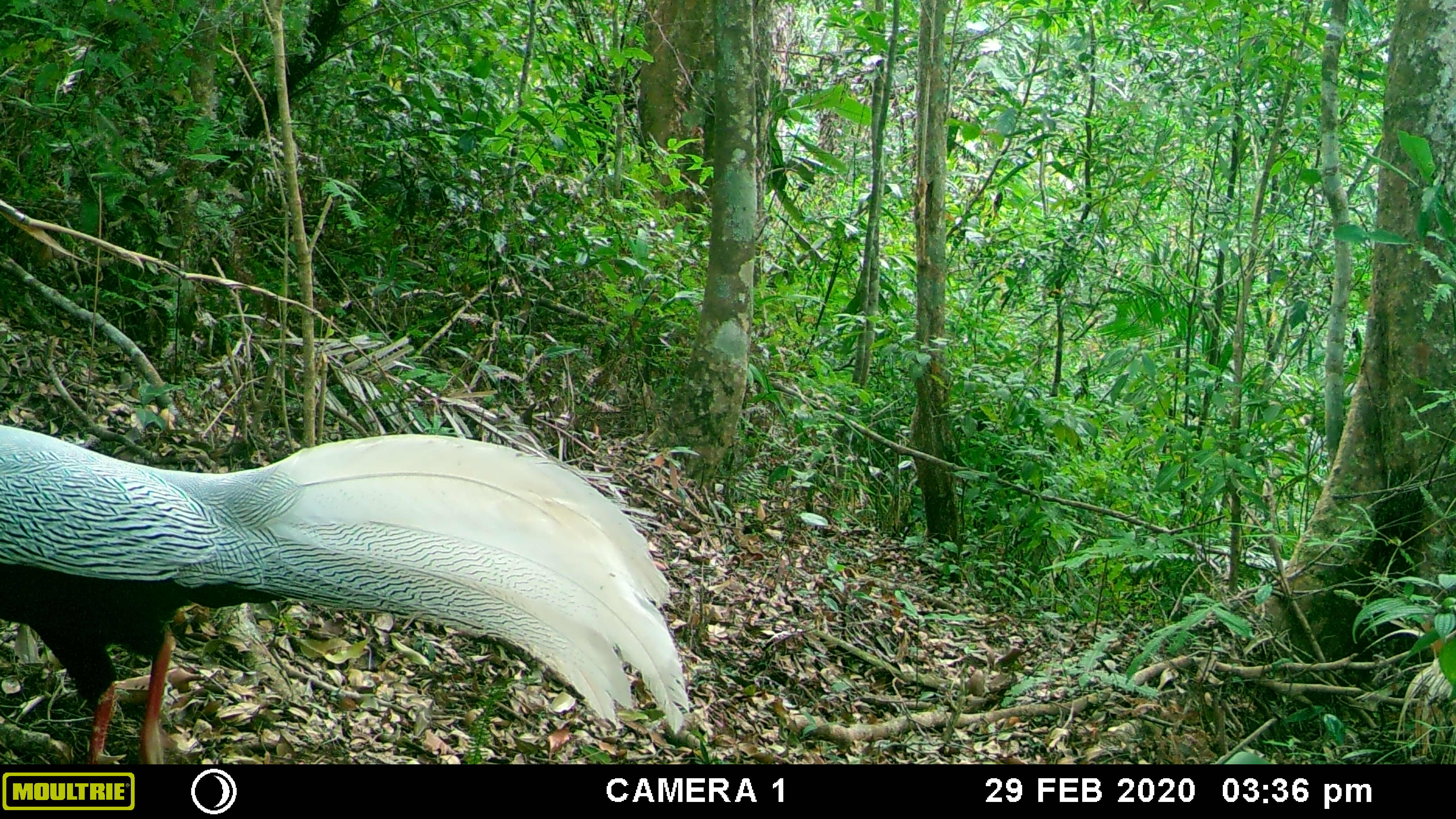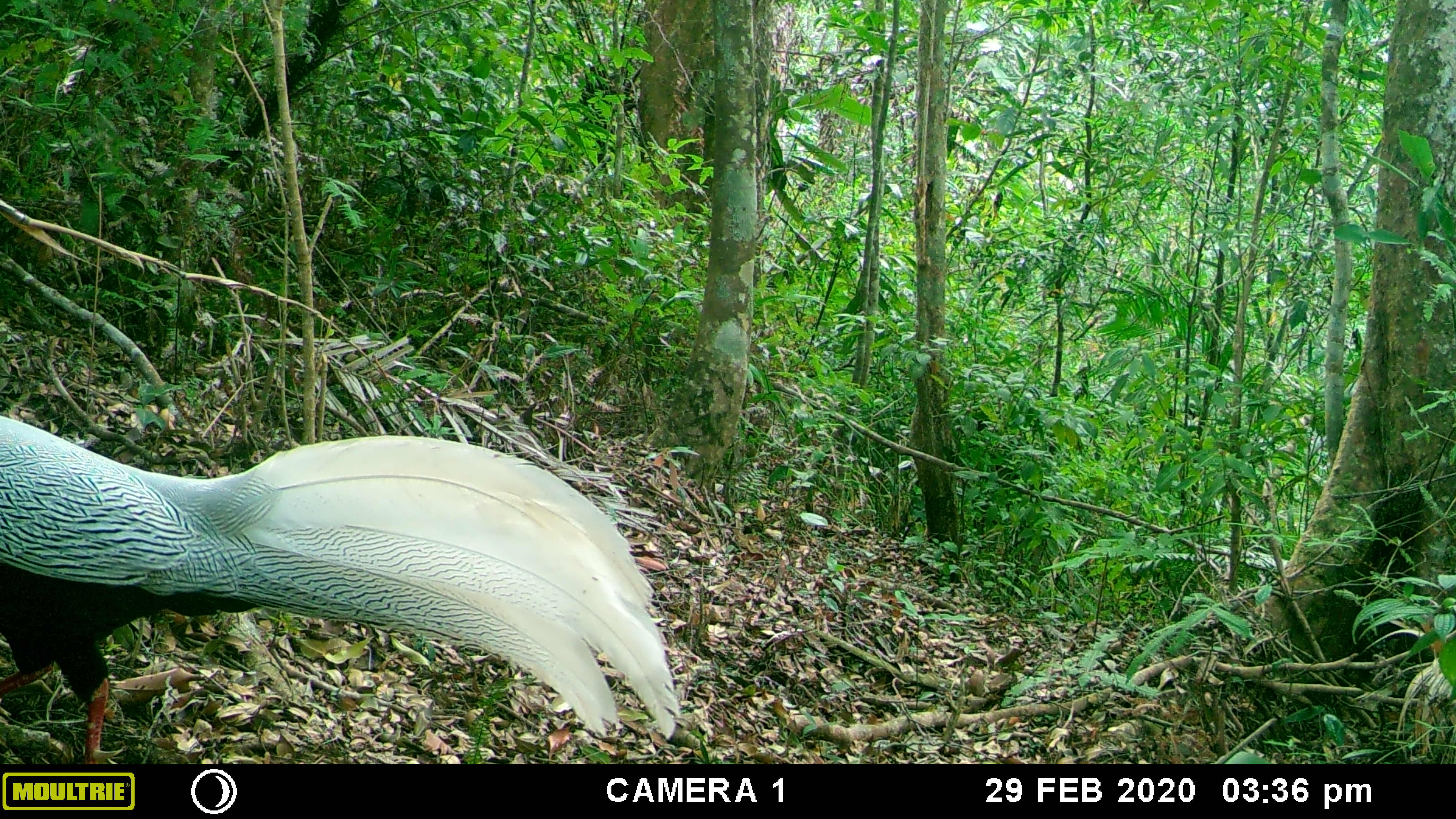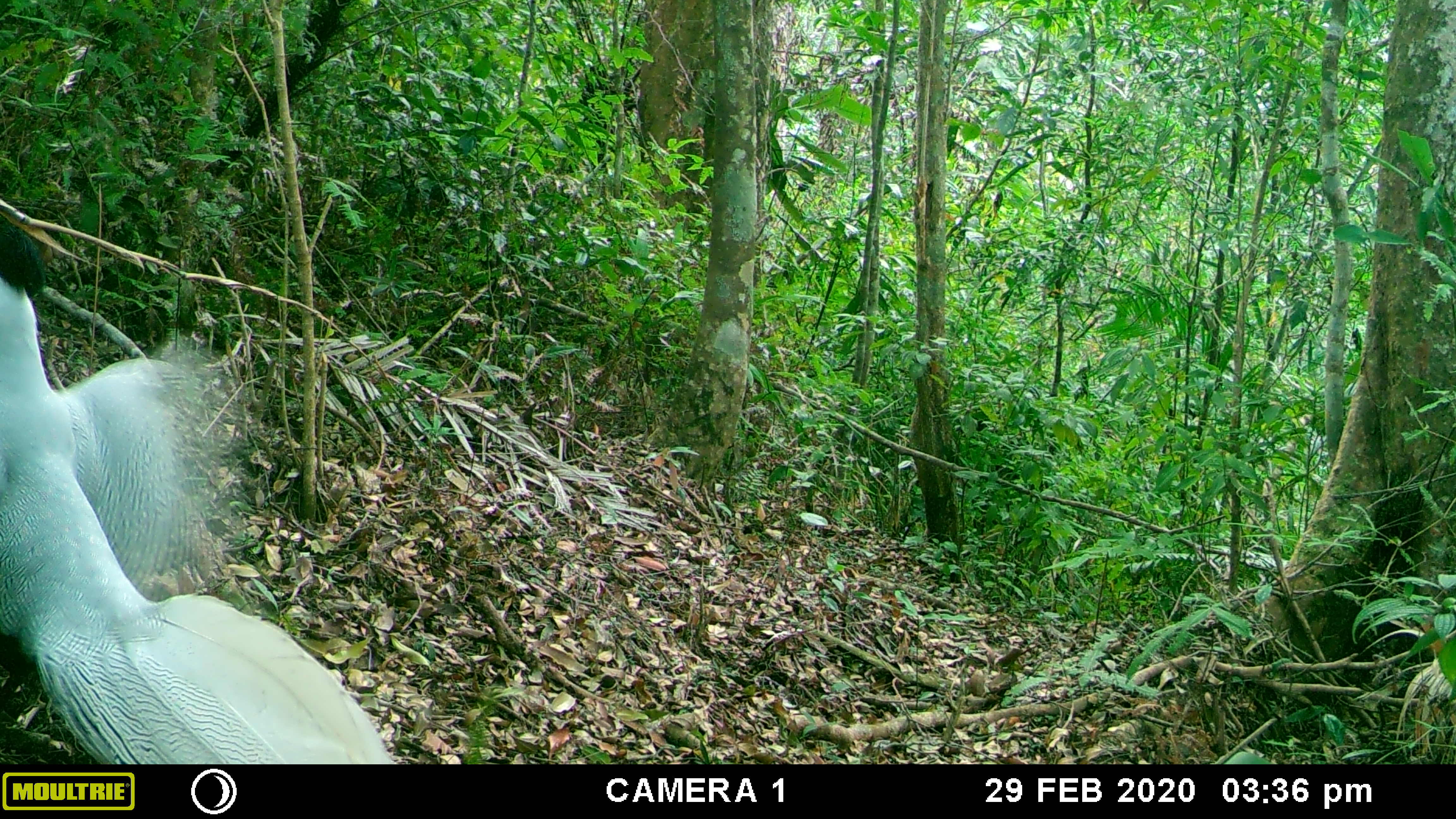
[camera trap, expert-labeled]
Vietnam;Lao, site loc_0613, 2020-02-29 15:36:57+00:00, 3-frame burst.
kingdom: Animalia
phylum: Chordata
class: Aves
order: Galliformes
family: Phasianidae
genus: Lophura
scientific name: Lophura nycthemera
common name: silver pheasant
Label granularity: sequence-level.